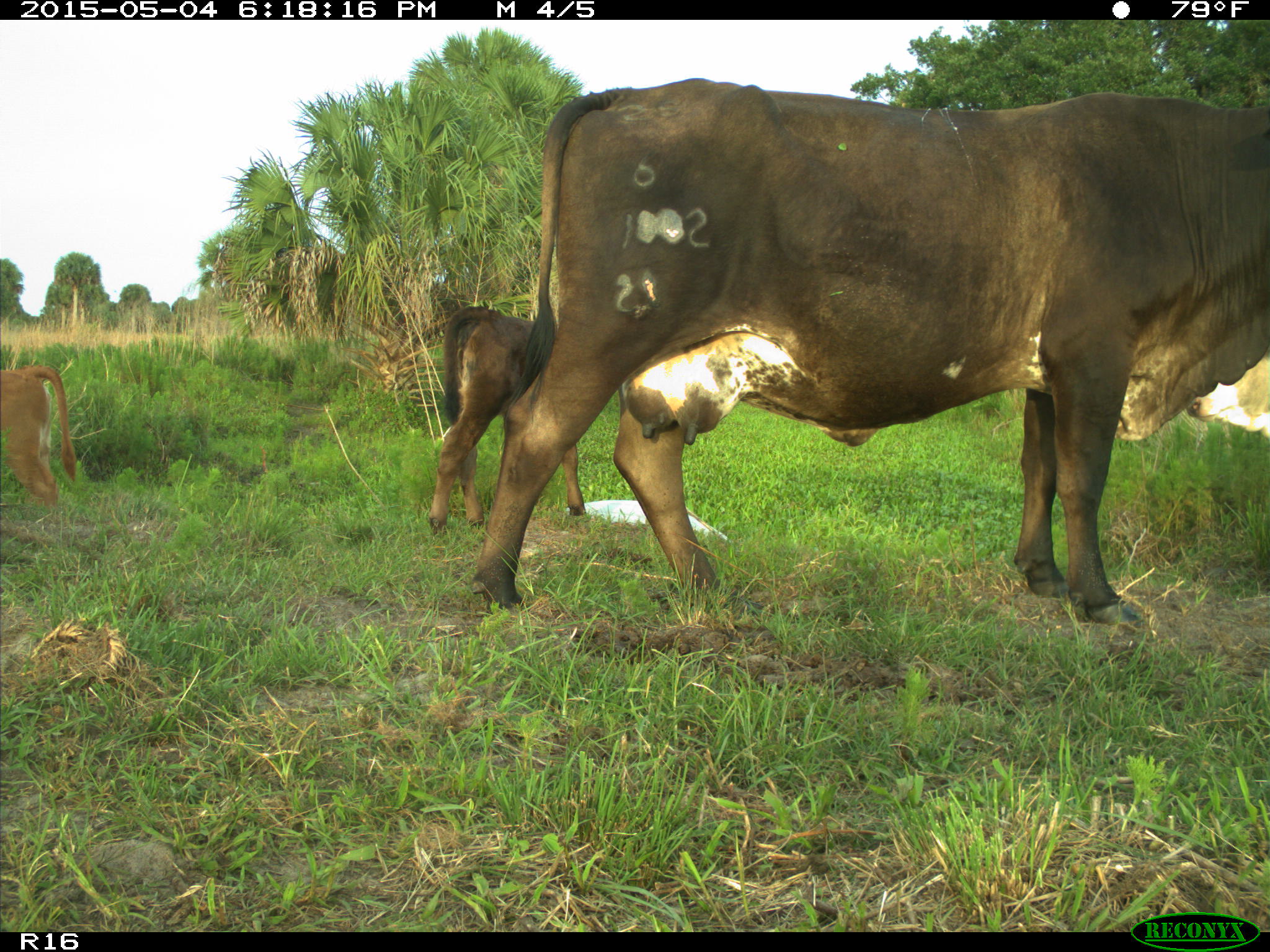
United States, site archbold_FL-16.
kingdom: Animalia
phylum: Chordata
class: Mammalia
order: Artiodactyla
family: Bovidae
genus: Bos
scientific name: Bos taurus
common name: domestic cow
Bos taurus (domestic cow).